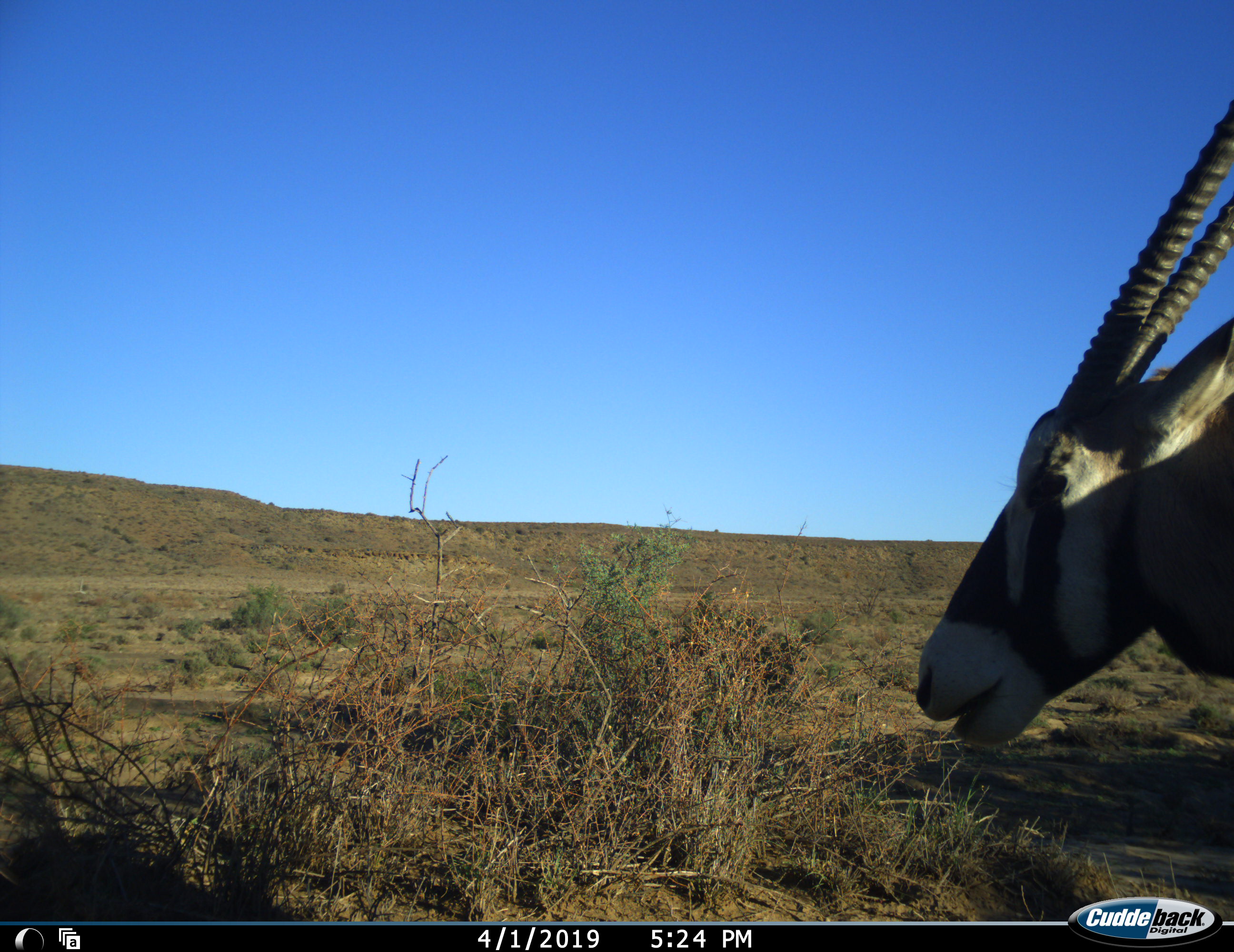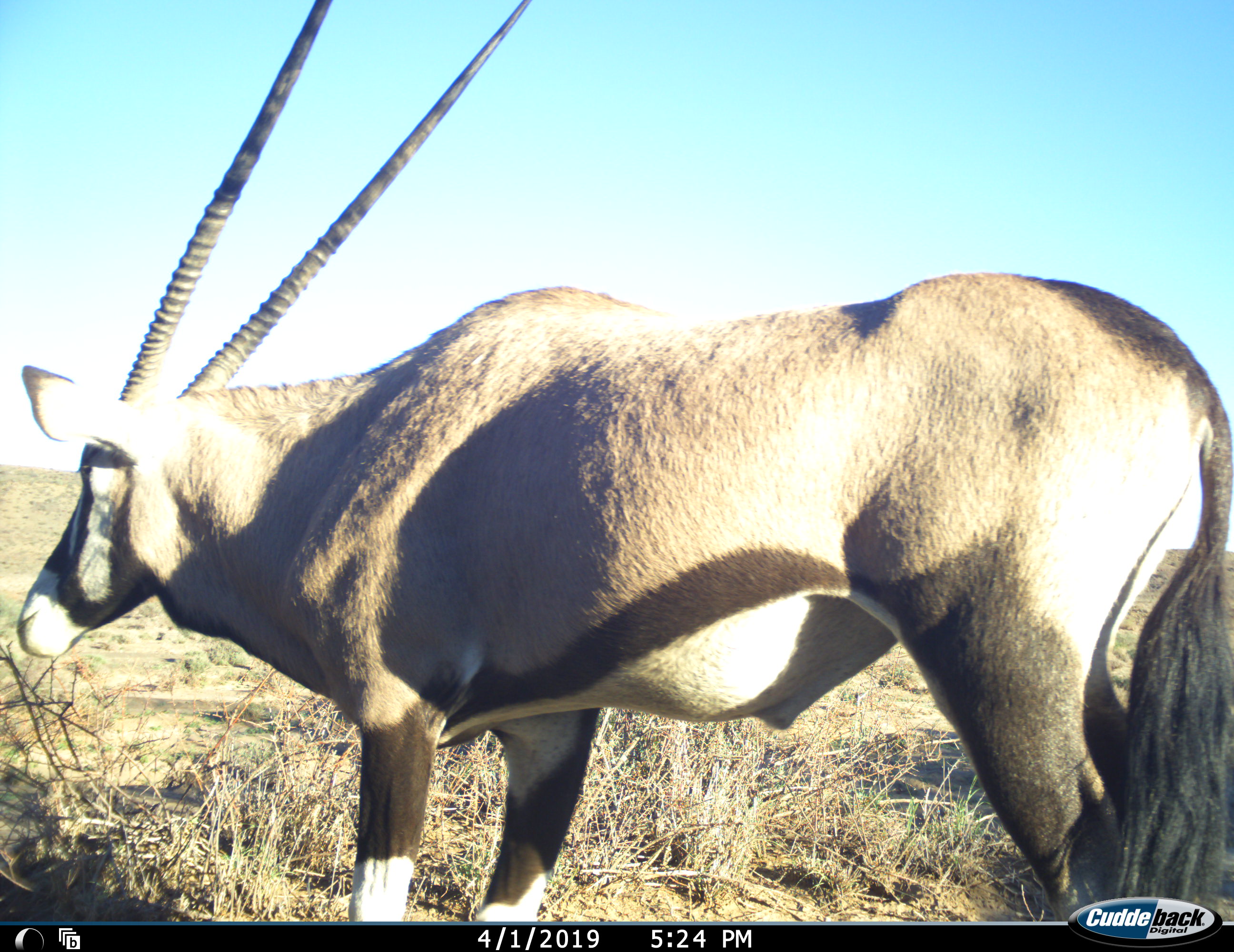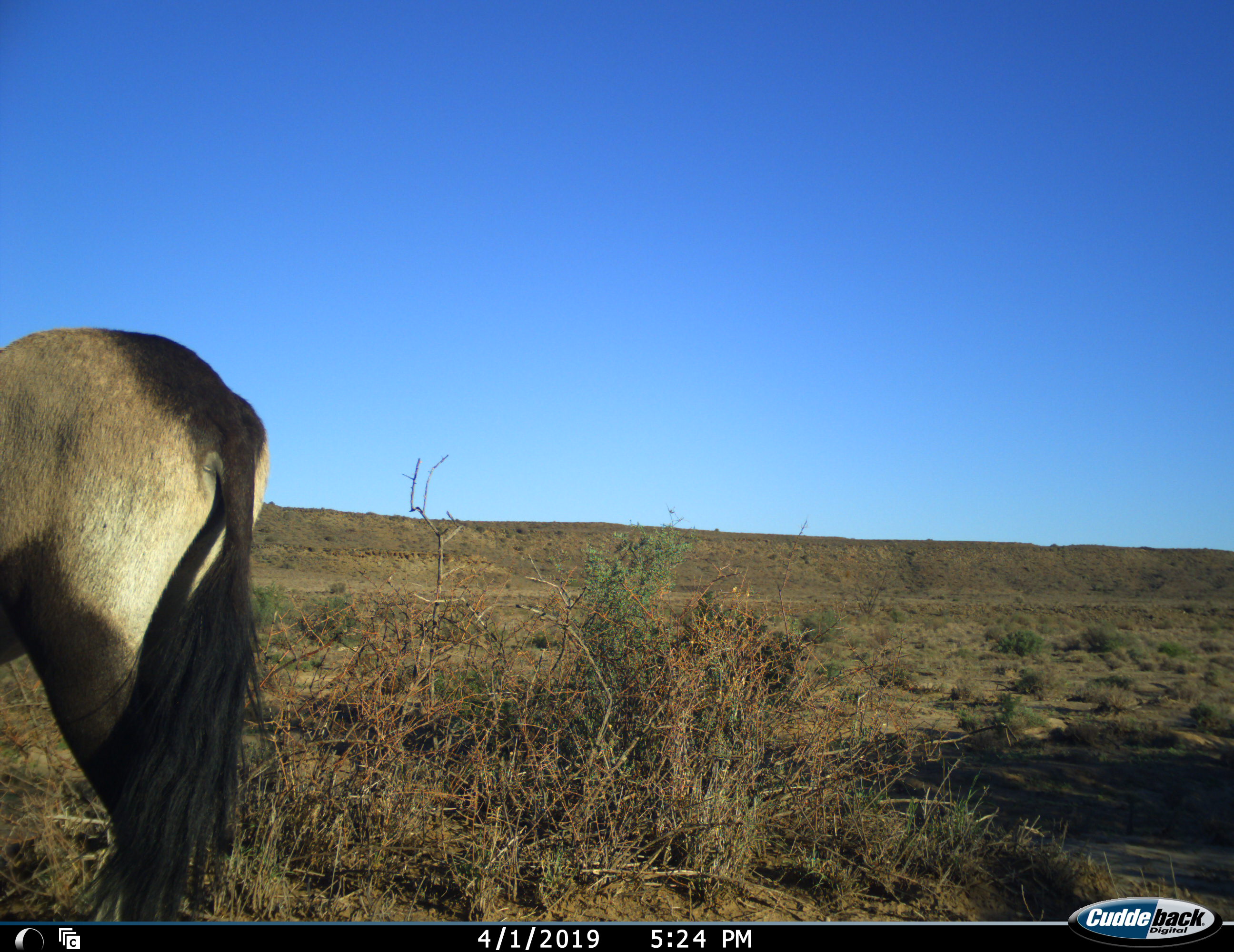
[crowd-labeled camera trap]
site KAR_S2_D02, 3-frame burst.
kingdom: Animalia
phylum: Chordata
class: Mammalia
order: Artiodactyla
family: Bovidae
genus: Oryx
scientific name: Oryx gazella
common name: gemsbok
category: oryx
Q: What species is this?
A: Oryx (gemsbok) (Oryx gazella).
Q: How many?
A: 1.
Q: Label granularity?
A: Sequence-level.